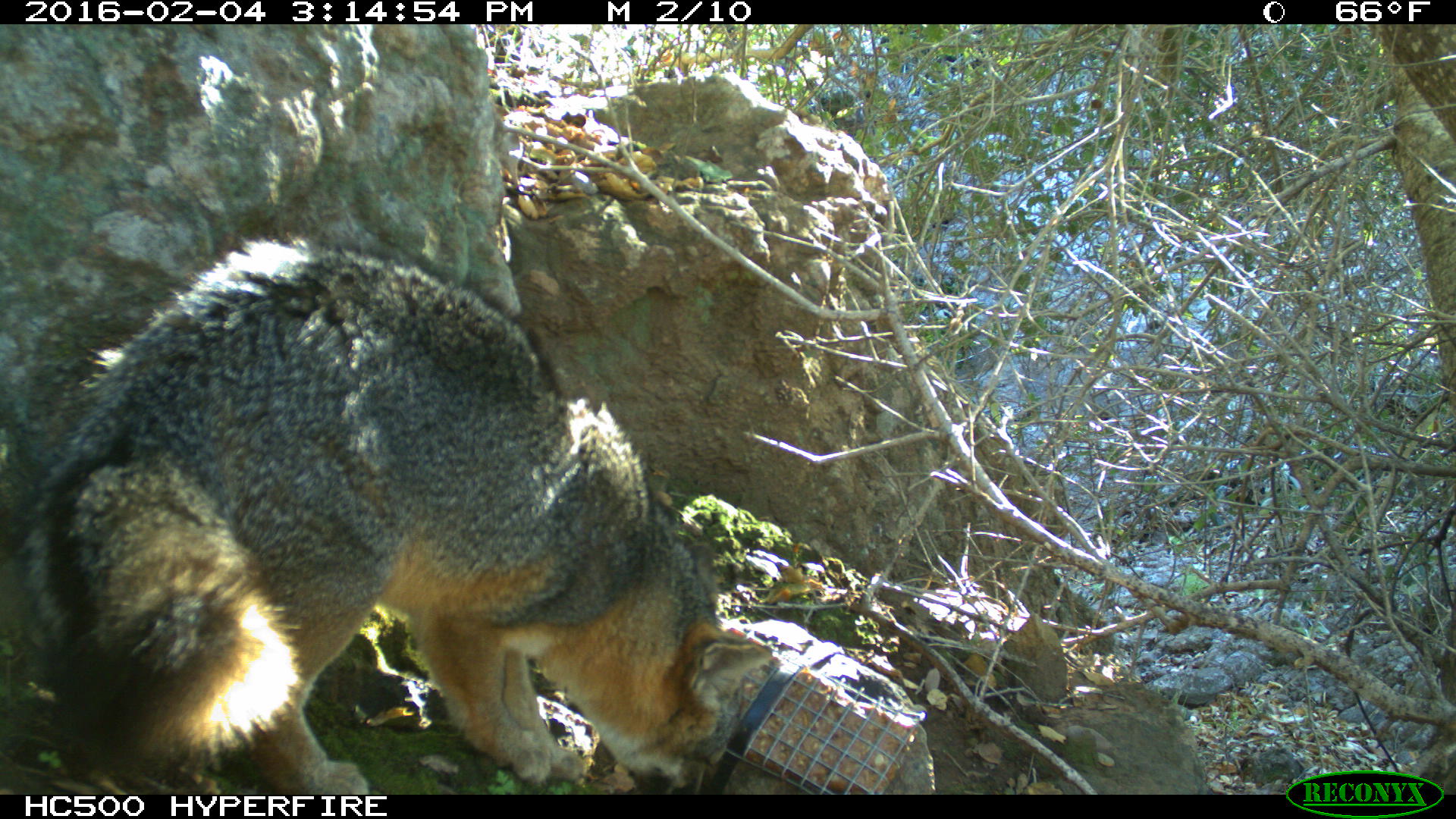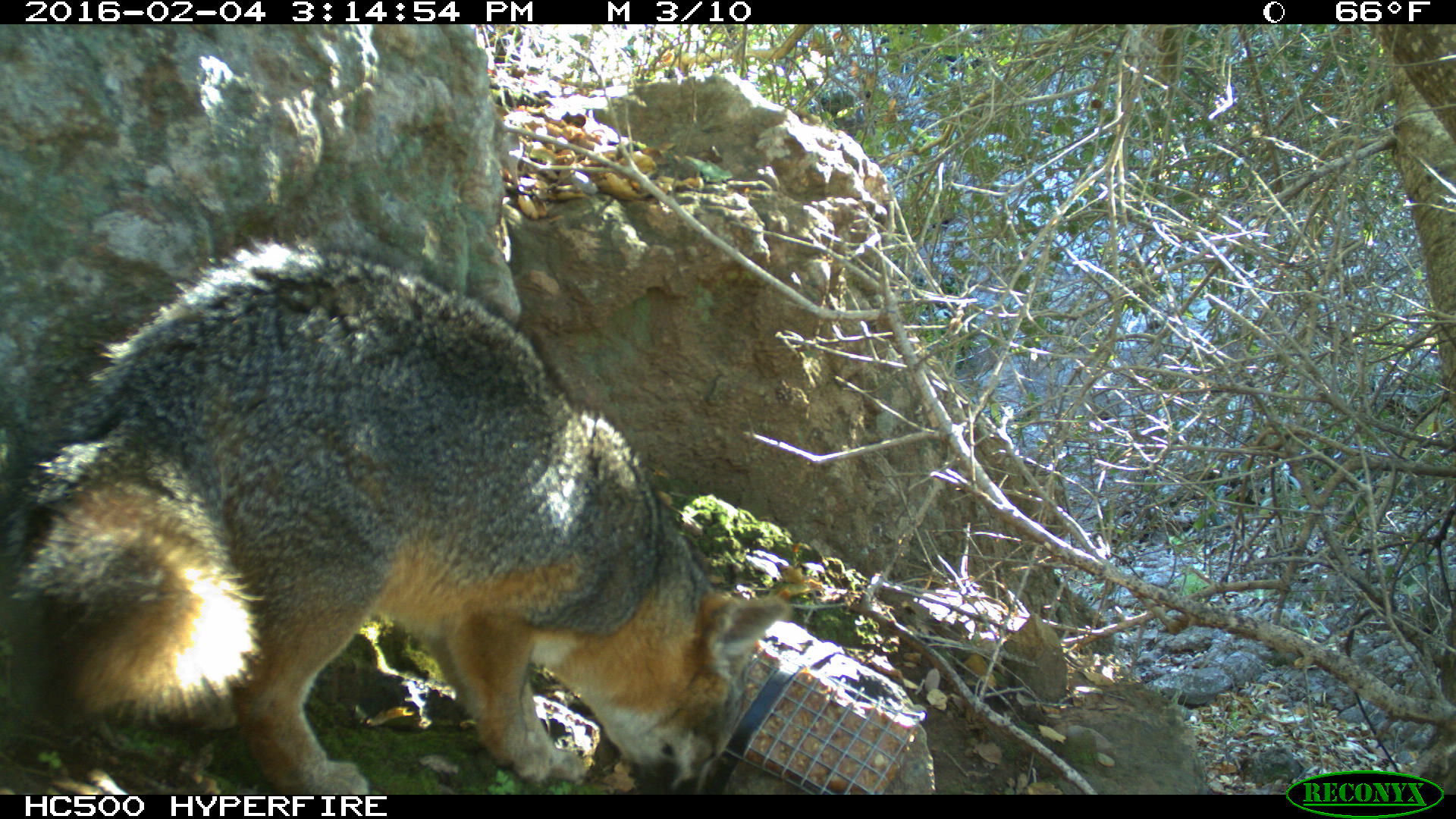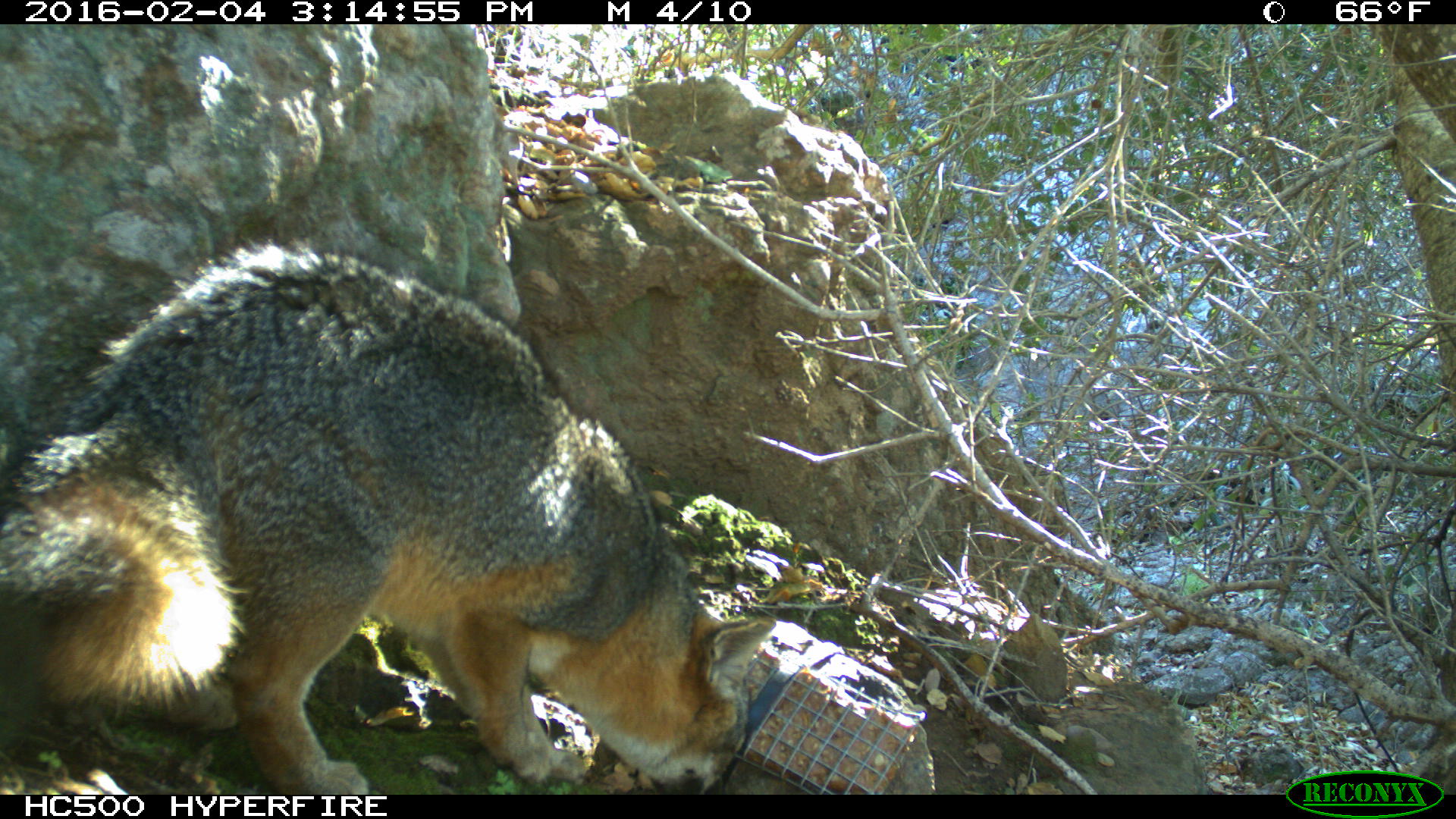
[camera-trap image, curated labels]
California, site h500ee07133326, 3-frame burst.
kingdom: Animalia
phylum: Chordata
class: Mammalia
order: Carnivora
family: Canidae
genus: Urocyon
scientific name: Urocyon littoralis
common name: island fox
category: fox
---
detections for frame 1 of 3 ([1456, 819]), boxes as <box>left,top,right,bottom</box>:
fox: <box>39,233,774,792</box>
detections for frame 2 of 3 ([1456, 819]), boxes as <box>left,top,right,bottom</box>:
fox: <box>3,234,787,792</box>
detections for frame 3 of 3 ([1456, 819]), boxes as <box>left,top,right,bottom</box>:
fox: <box>0,235,776,793</box>